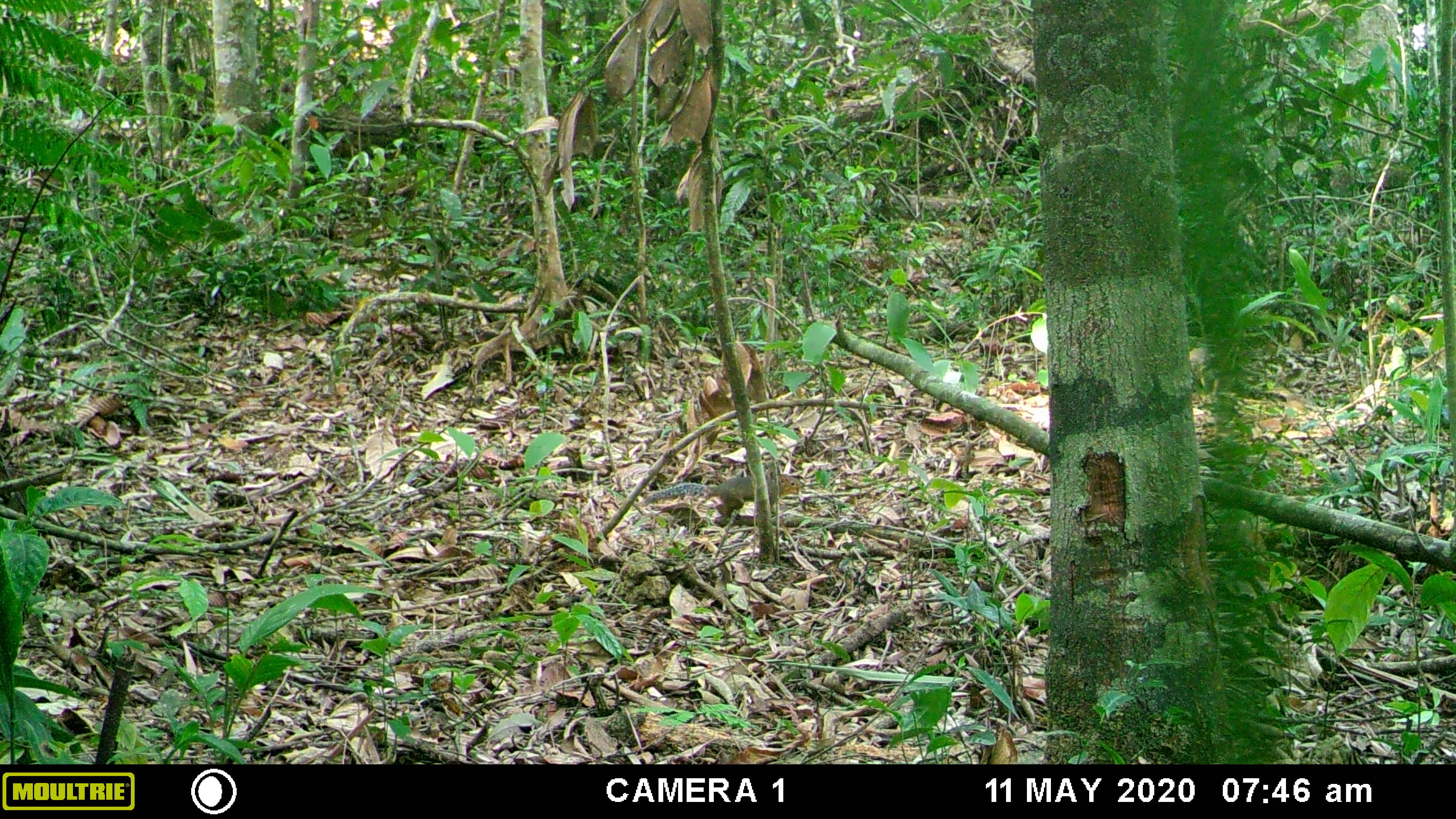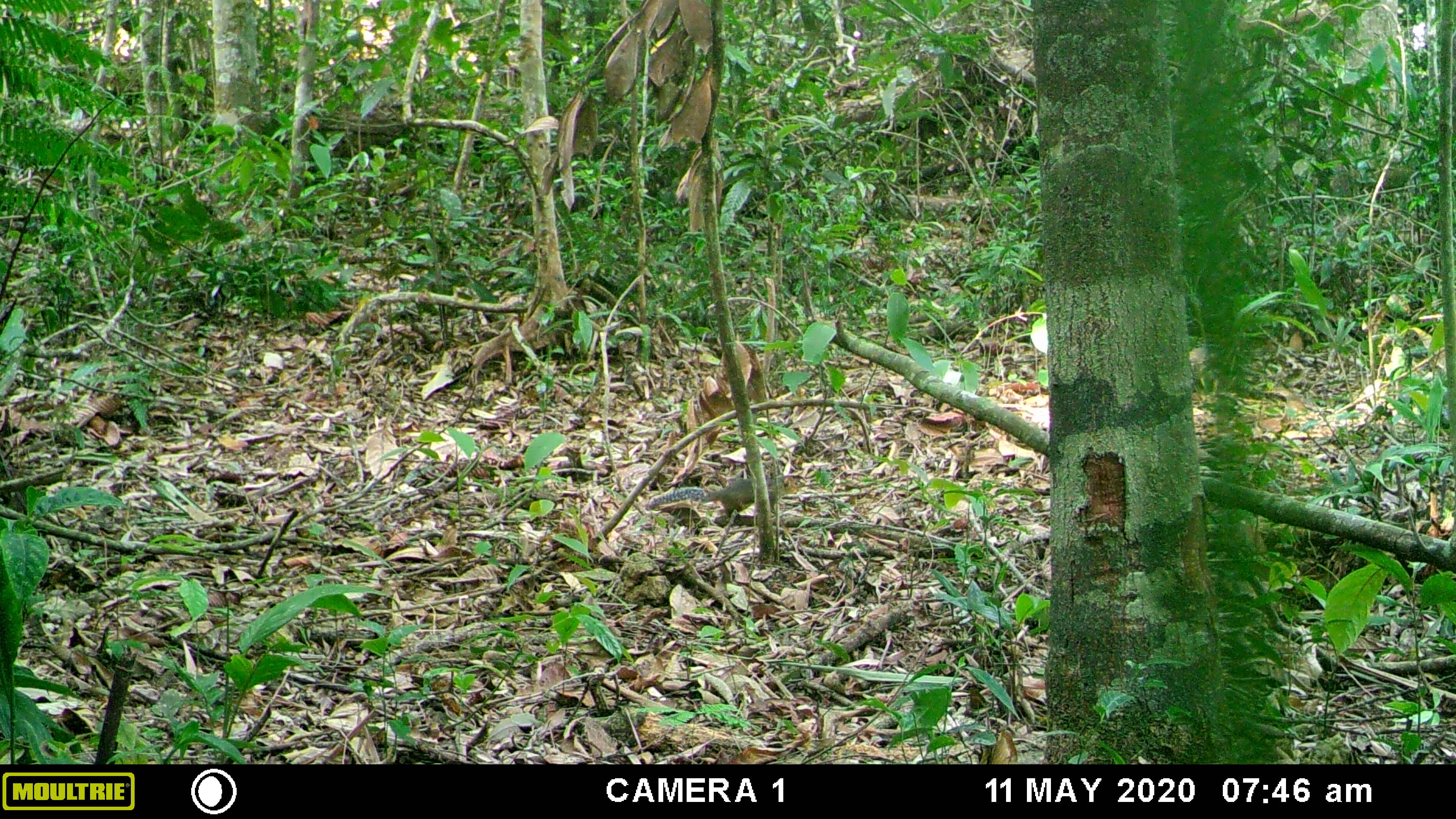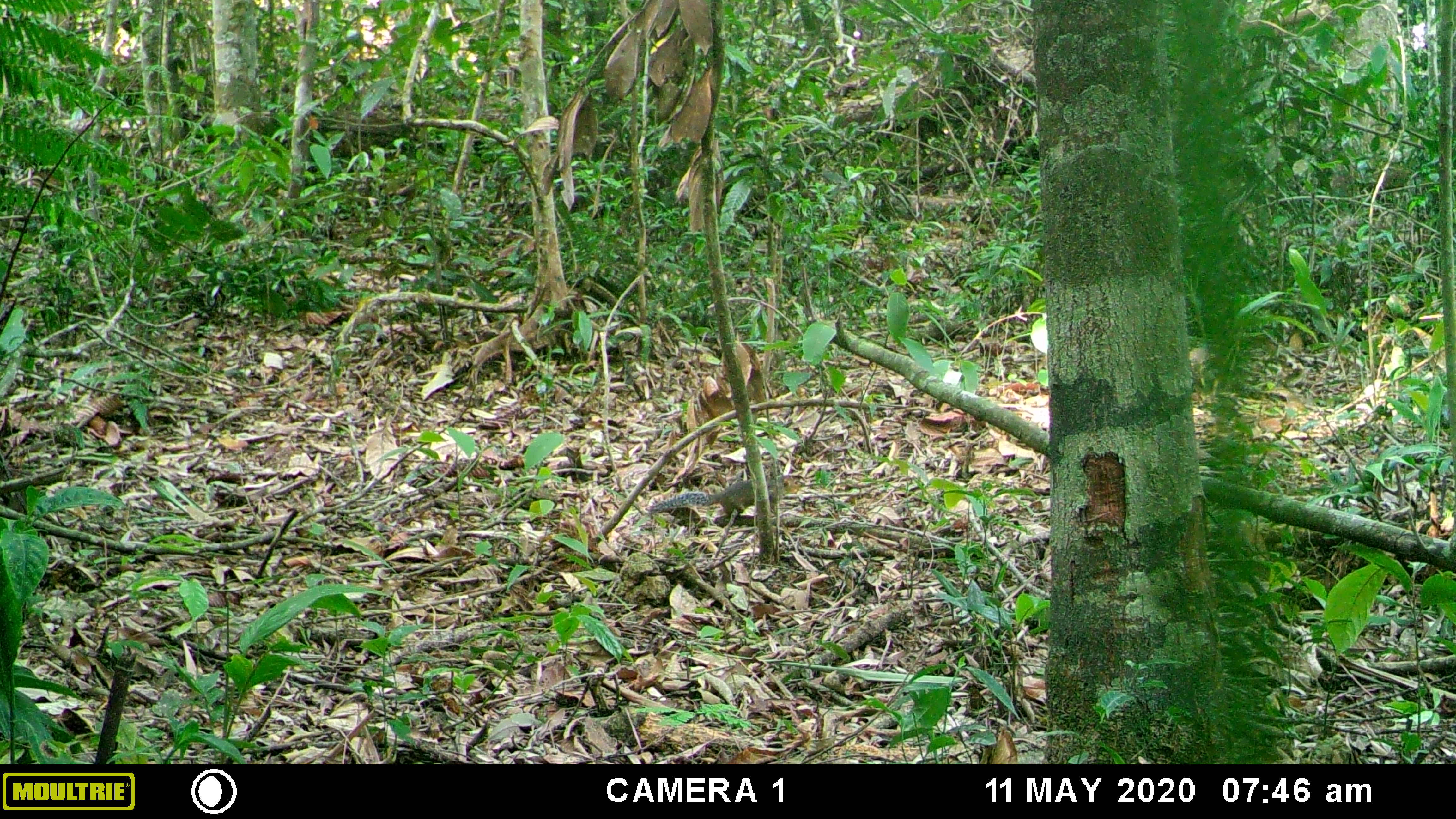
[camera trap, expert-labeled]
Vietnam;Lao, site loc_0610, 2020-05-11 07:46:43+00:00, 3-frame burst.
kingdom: Animalia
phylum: Chordata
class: Mammalia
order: Rodentia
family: Sciuridae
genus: Dremomys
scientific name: Dremomys rufigenis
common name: red-cheeked squirrel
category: red cheeked squirrel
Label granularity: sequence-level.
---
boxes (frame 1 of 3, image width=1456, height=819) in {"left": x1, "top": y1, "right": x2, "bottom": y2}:
red cheeked squirrel: {"left": 631, "top": 474, "right": 806, "bottom": 520}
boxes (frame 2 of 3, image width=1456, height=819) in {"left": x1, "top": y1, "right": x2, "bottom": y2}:
red cheeked squirrel: {"left": 644, "top": 472, "right": 798, "bottom": 523}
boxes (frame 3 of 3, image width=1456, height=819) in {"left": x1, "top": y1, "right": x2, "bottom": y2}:
red cheeked squirrel: {"left": 644, "top": 473, "right": 801, "bottom": 533}